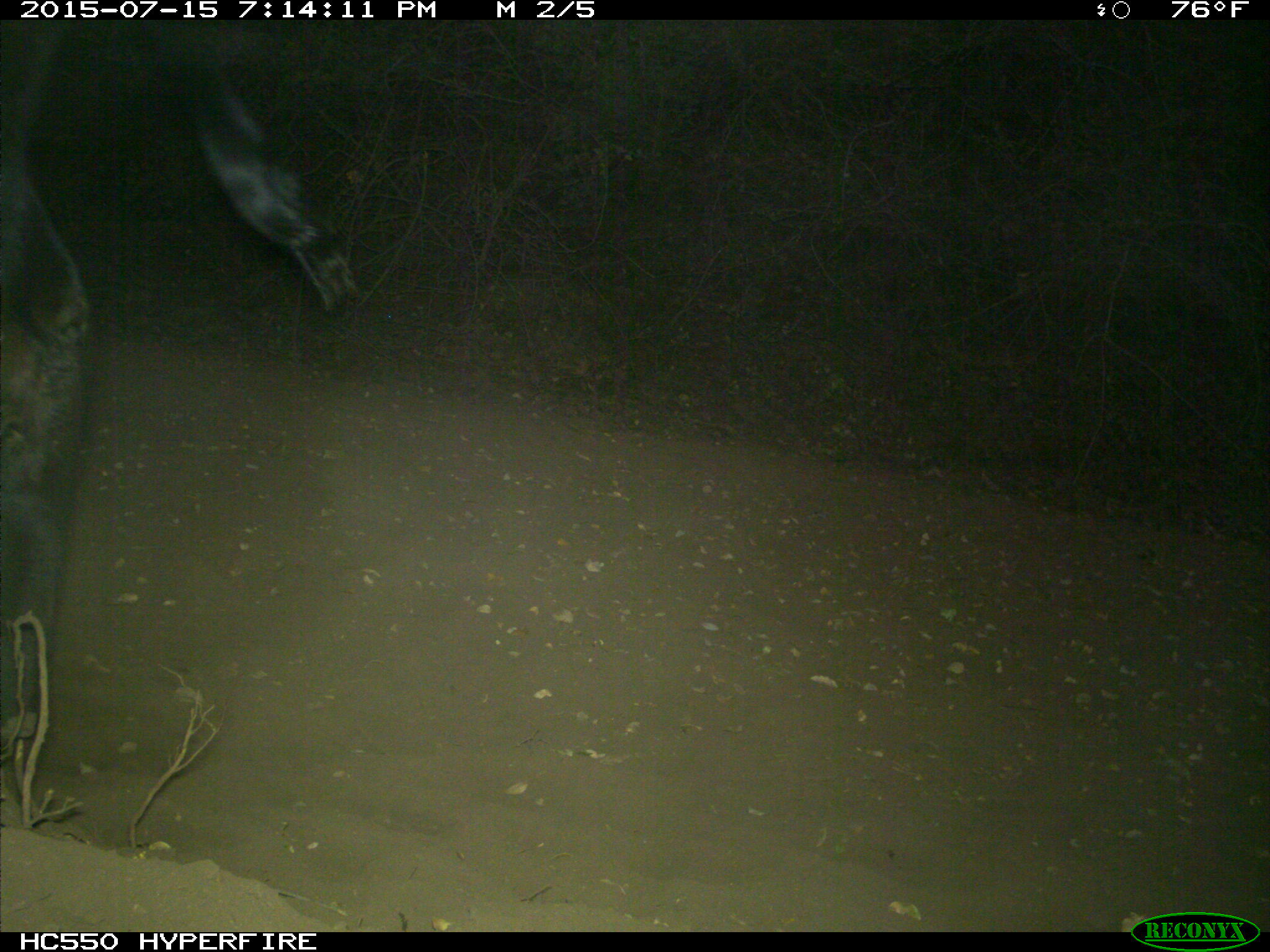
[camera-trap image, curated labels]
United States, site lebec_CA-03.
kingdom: Animalia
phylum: Chordata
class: Mammalia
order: Artiodactyla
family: Bovidae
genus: Bos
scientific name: Bos taurus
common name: domestic cow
Bos taurus (domestic cow).